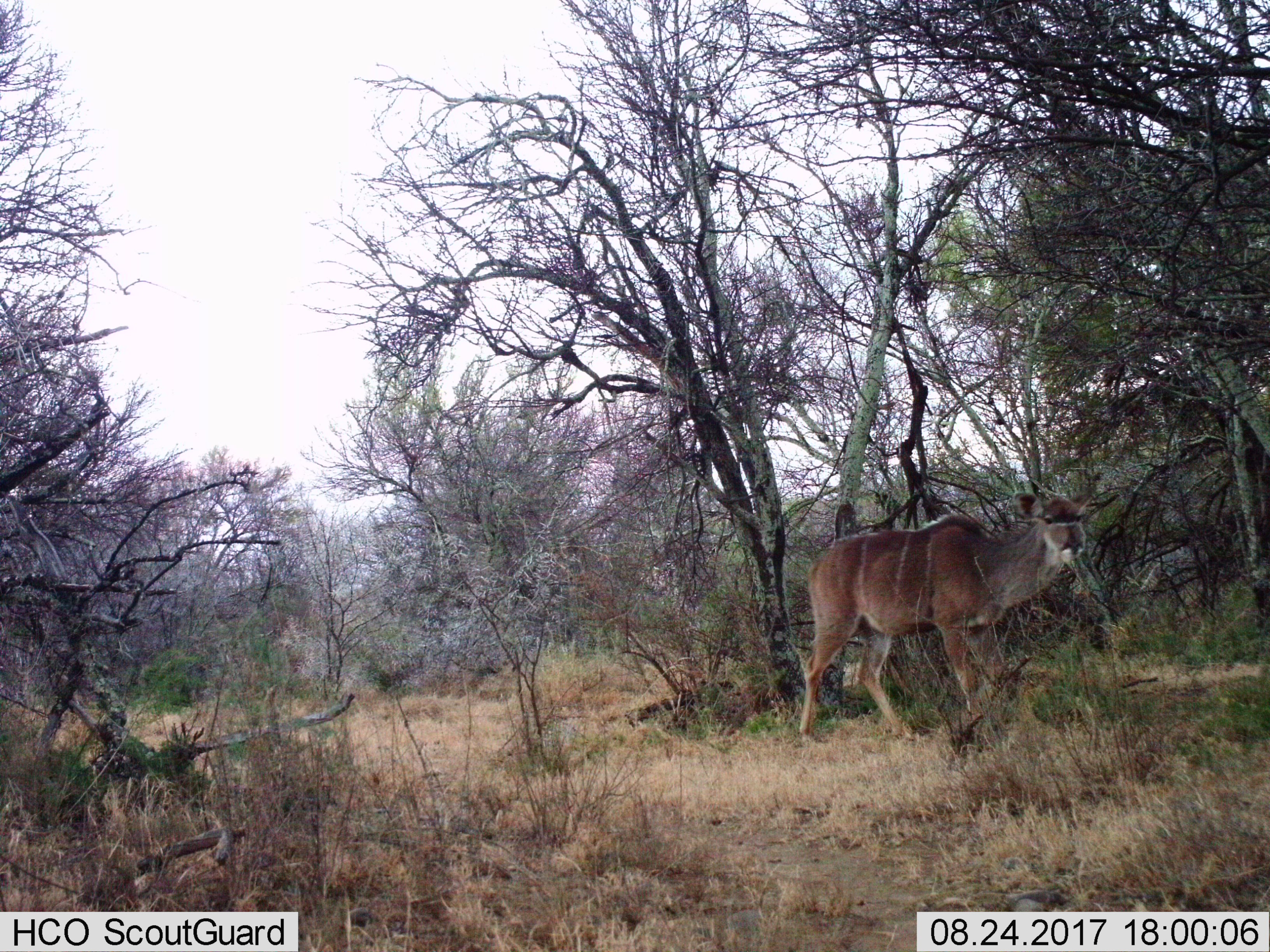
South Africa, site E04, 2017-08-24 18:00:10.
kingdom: Animalia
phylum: Chordata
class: Mammalia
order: Artiodactyla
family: Bovidae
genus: Tragelaphus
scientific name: Tragelaphus strepsiceros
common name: greater kudu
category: kudu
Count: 1.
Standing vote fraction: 29%.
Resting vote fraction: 0%.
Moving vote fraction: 71%.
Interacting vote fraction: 0%.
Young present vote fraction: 14%.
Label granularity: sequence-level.